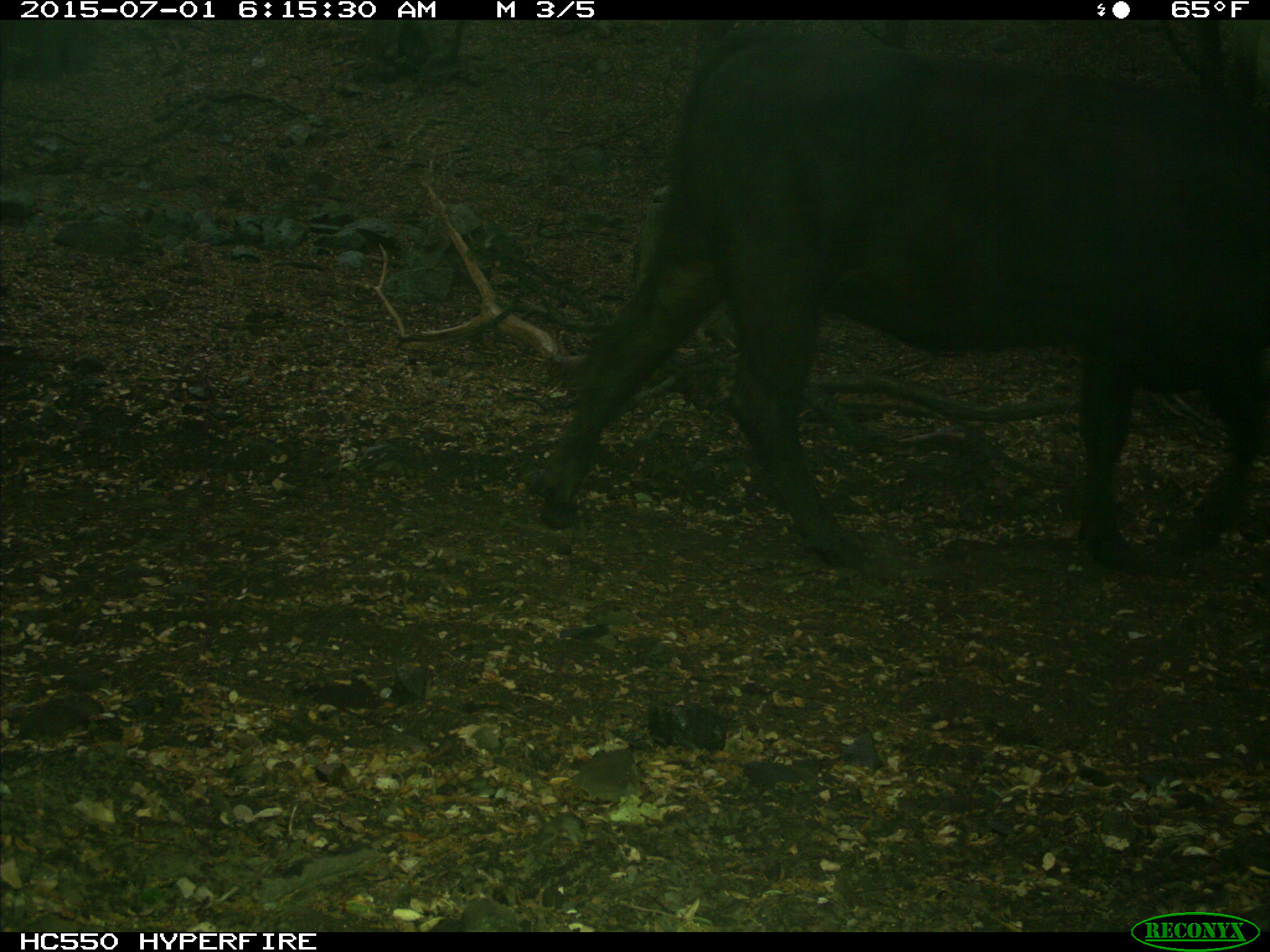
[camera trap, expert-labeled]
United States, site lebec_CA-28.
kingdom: Animalia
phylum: Chordata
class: Mammalia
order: Artiodactyla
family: Bovidae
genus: Bos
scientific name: Bos taurus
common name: domestic cow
Bos taurus (domestic cow).